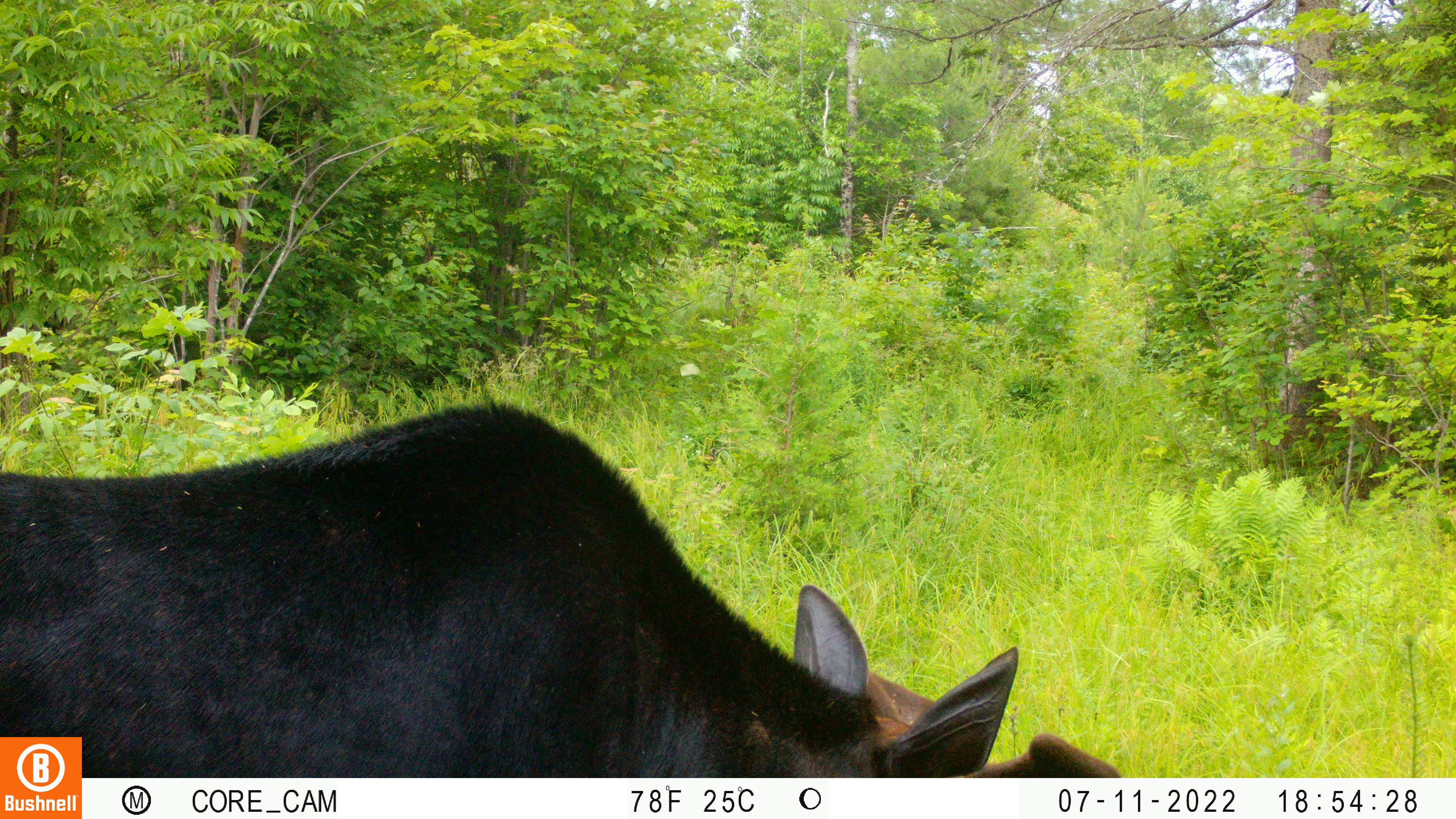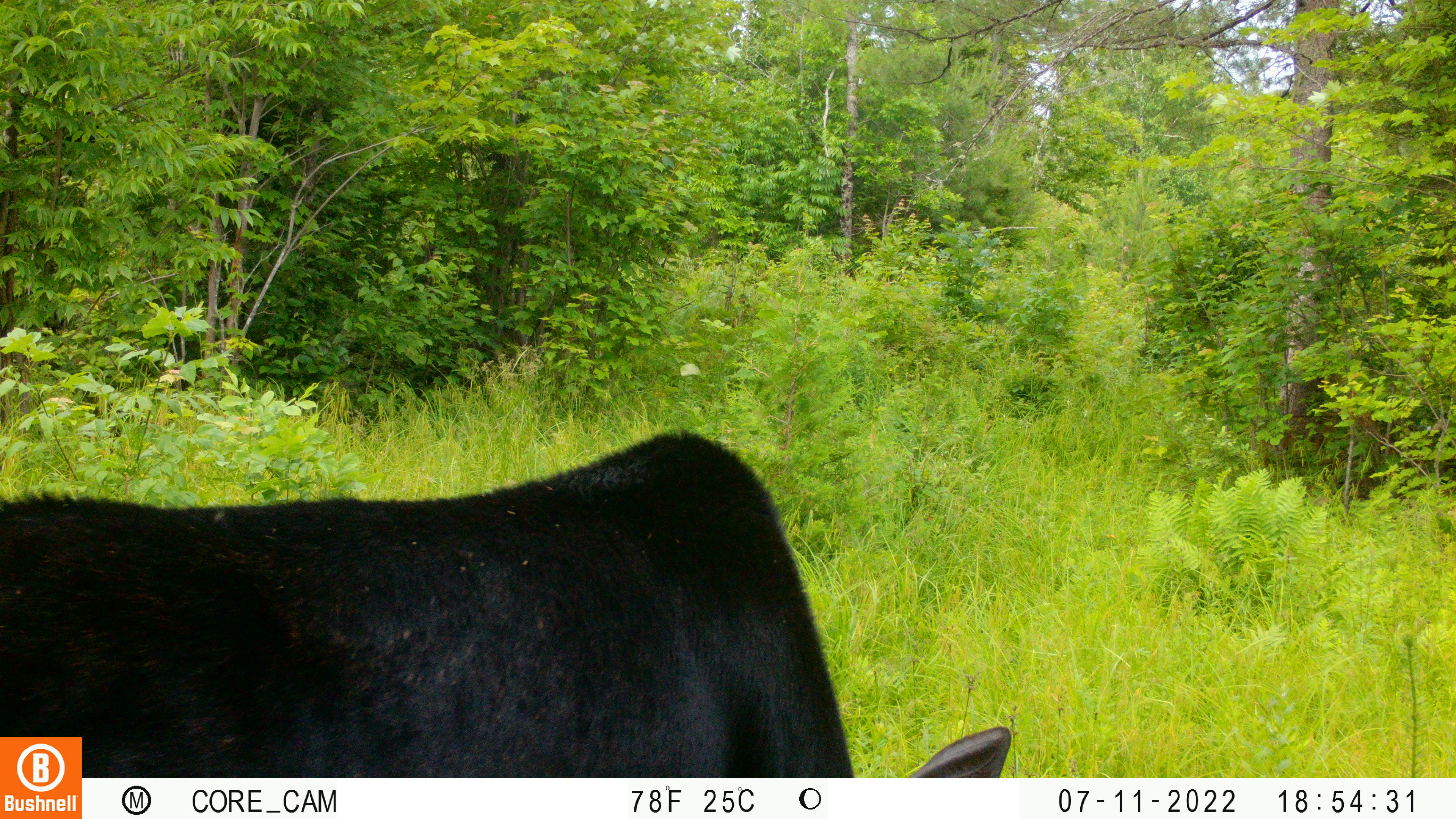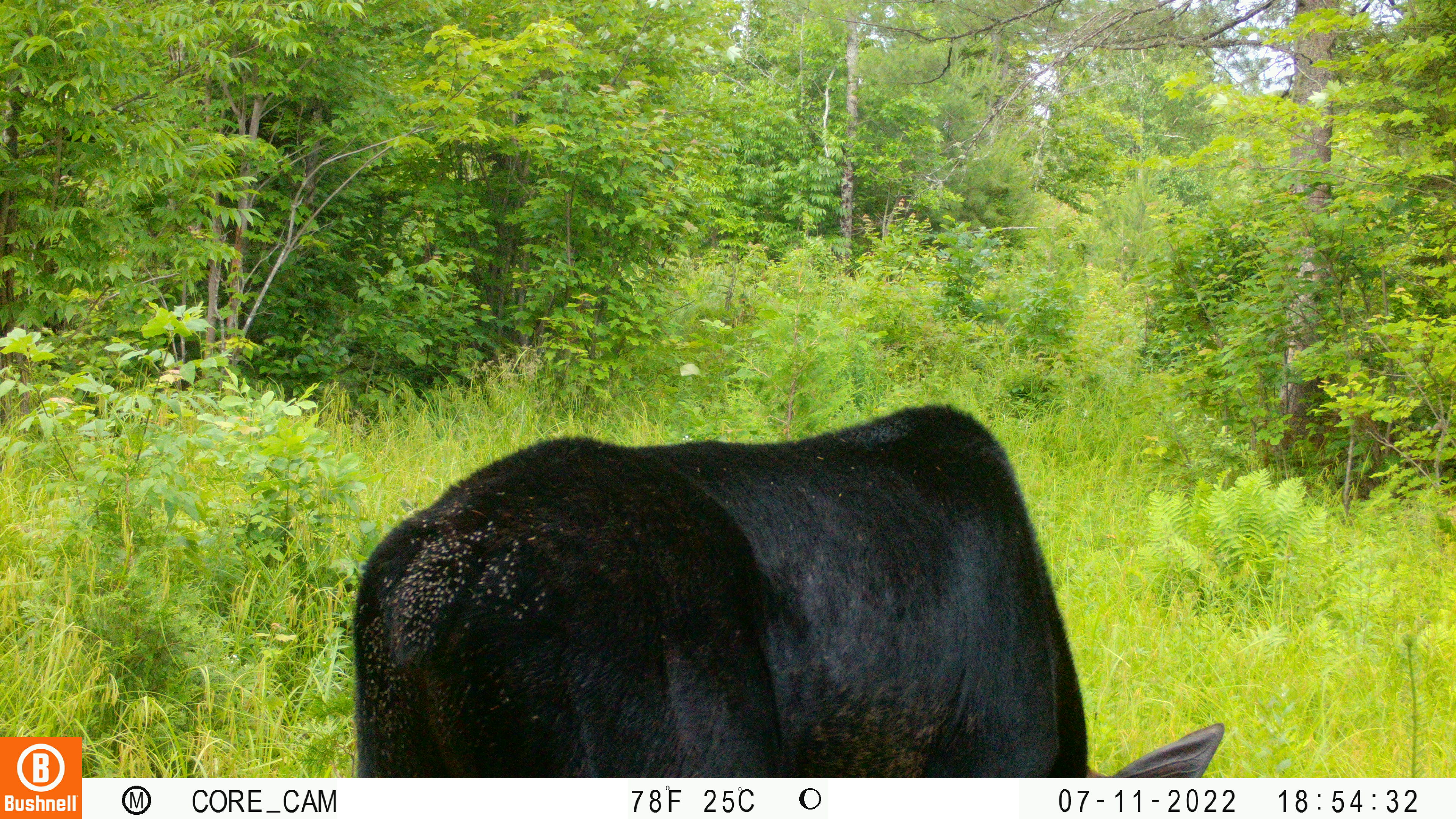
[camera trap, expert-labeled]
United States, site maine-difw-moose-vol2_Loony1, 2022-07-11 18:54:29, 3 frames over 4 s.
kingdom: Animalia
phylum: Chordata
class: Mammalia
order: Artiodactyla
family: Cervidae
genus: Alces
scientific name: Alces alces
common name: moose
Moose (Alces alces).